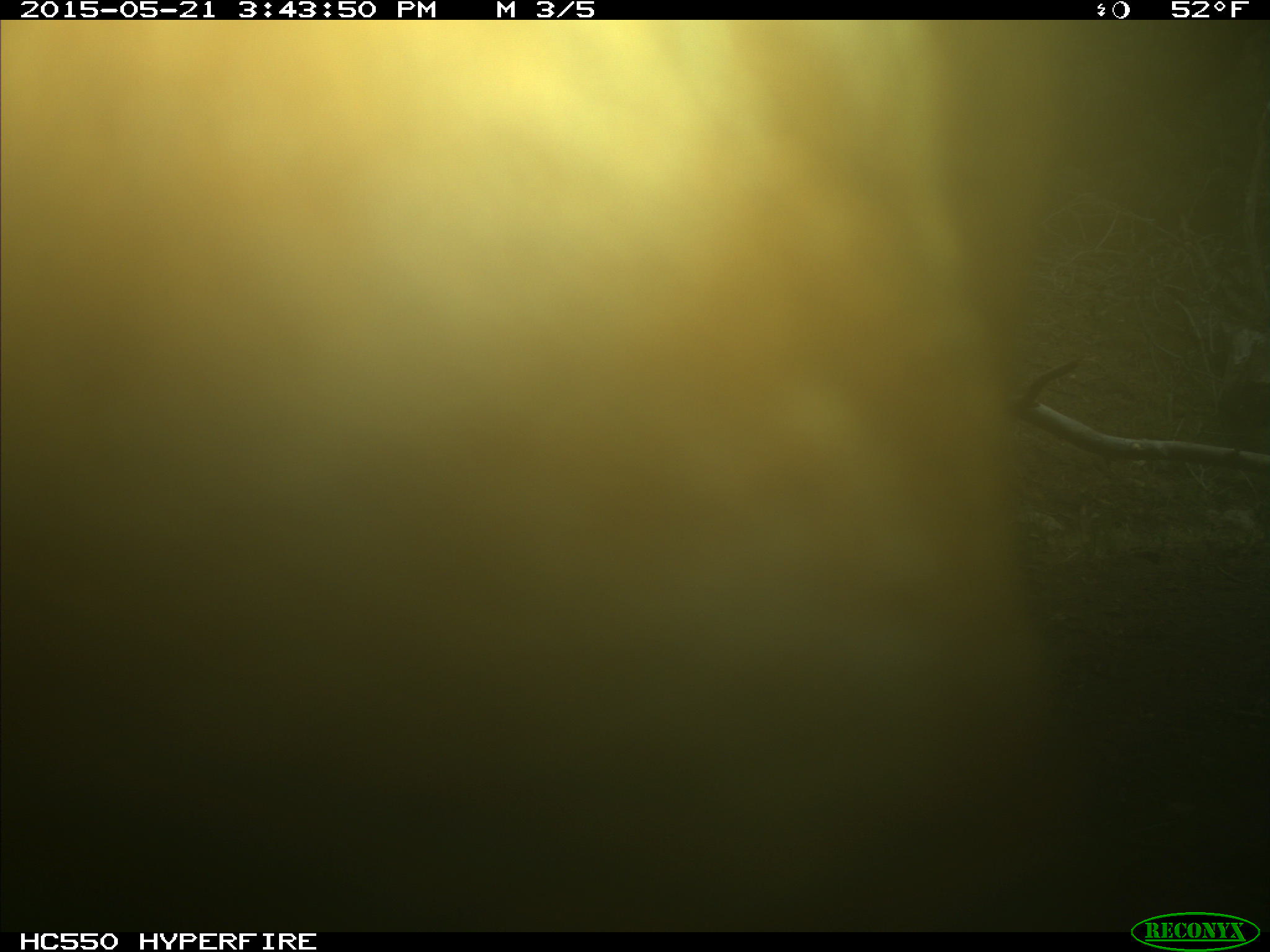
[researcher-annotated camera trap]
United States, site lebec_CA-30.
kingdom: Animalia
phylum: Chordata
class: Mammalia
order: Artiodactyla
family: Bovidae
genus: Bos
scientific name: Bos taurus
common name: domestic cow